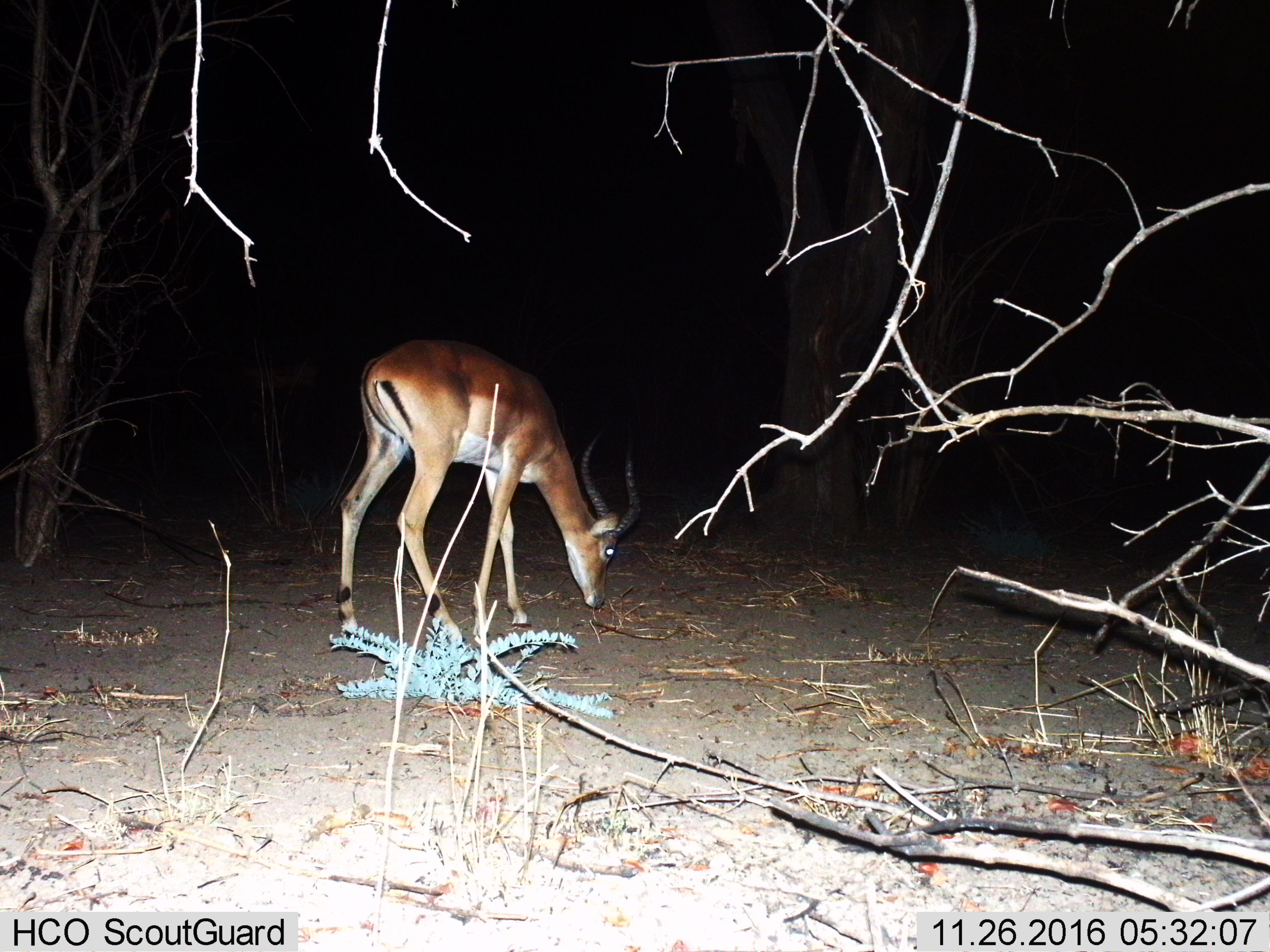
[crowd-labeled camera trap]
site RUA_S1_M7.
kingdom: Animalia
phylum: Chordata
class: Mammalia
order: Artiodactyla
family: Bovidae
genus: Aepyceros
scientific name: Aepyceros melampus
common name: impala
Impala (Aepyceros melampus), count 1. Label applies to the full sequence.